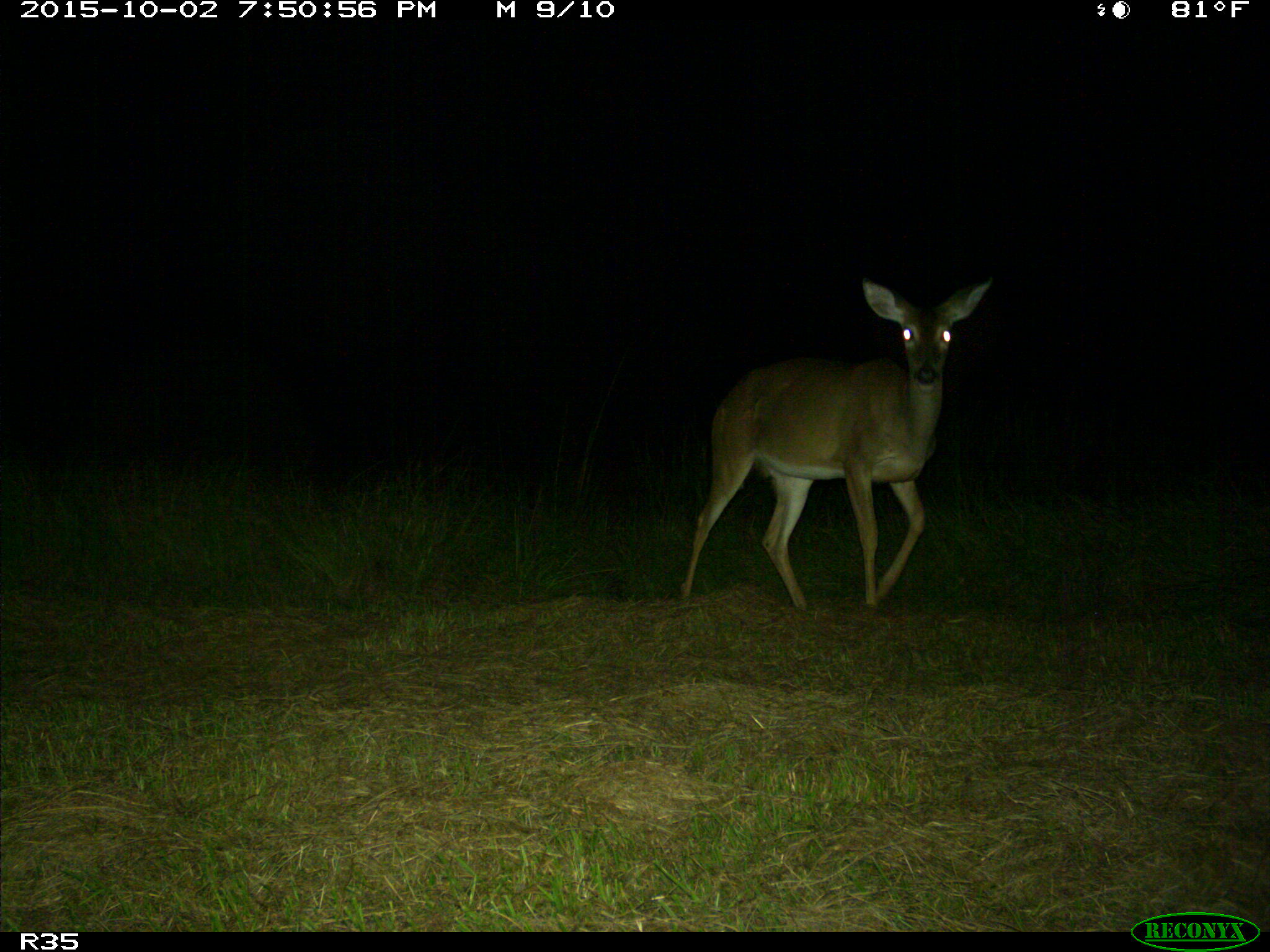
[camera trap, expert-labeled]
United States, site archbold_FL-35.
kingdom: Animalia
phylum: Chordata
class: Mammalia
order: Artiodactyla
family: Cervidae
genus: Odocoileus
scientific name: Odocoileus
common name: deer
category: unidentified deer